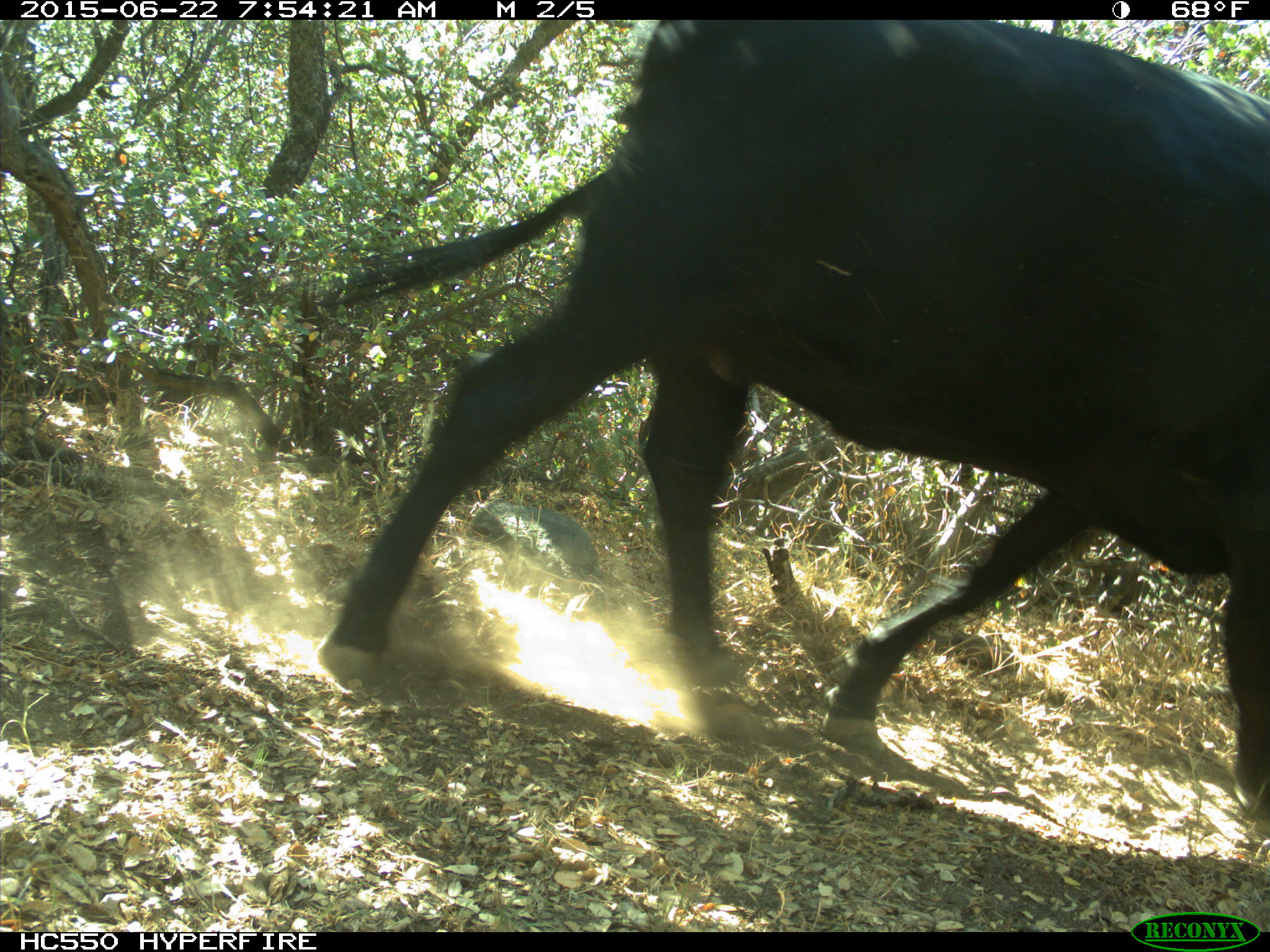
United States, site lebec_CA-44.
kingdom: Animalia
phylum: Chordata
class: Mammalia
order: Artiodactyla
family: Bovidae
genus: Bos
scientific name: Bos taurus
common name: domestic cow